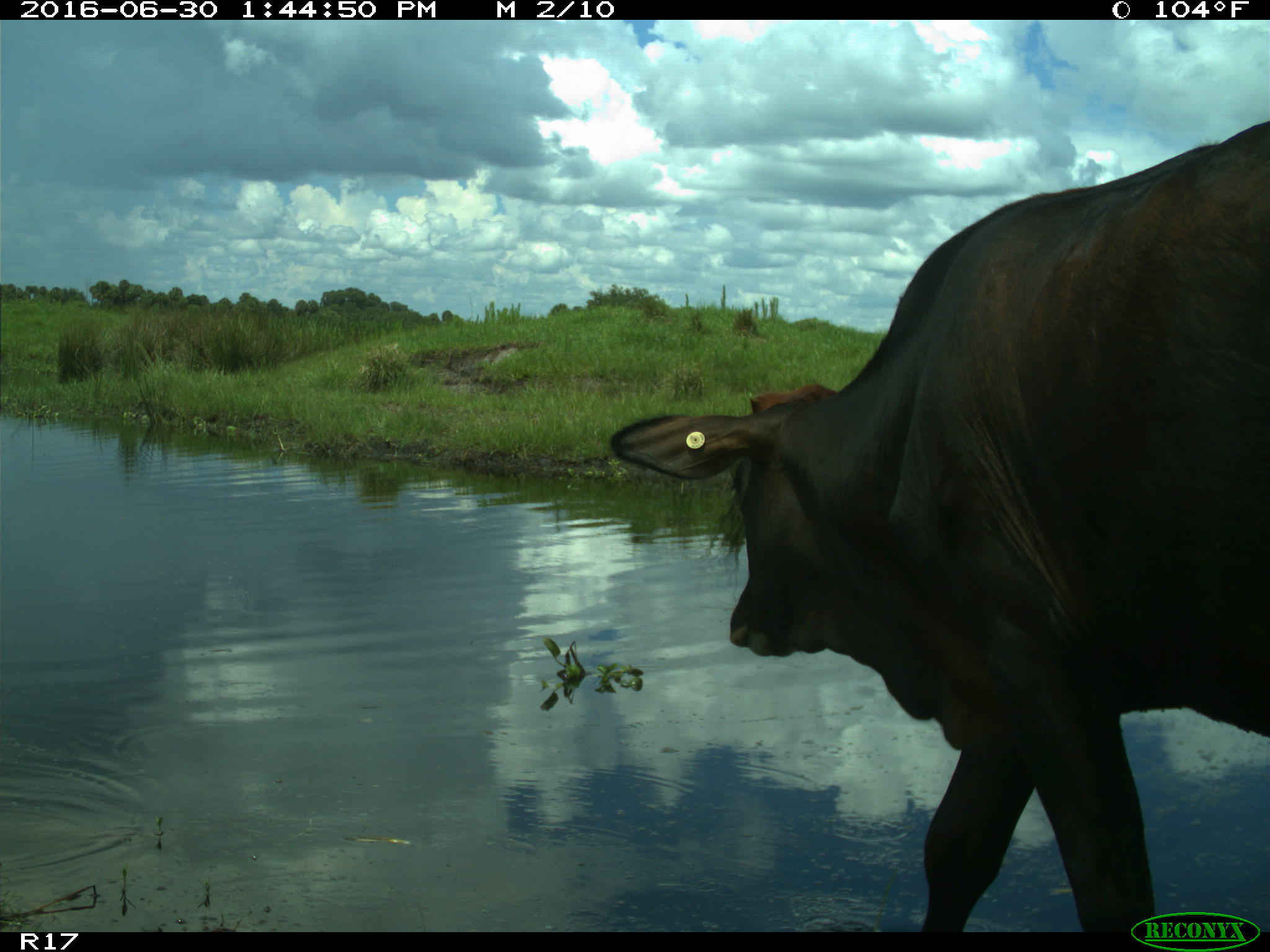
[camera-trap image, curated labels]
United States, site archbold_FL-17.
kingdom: Animalia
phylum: Chordata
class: Mammalia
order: Artiodactyla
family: Bovidae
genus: Bos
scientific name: Bos taurus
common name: domestic cow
Bos taurus (domestic cow).